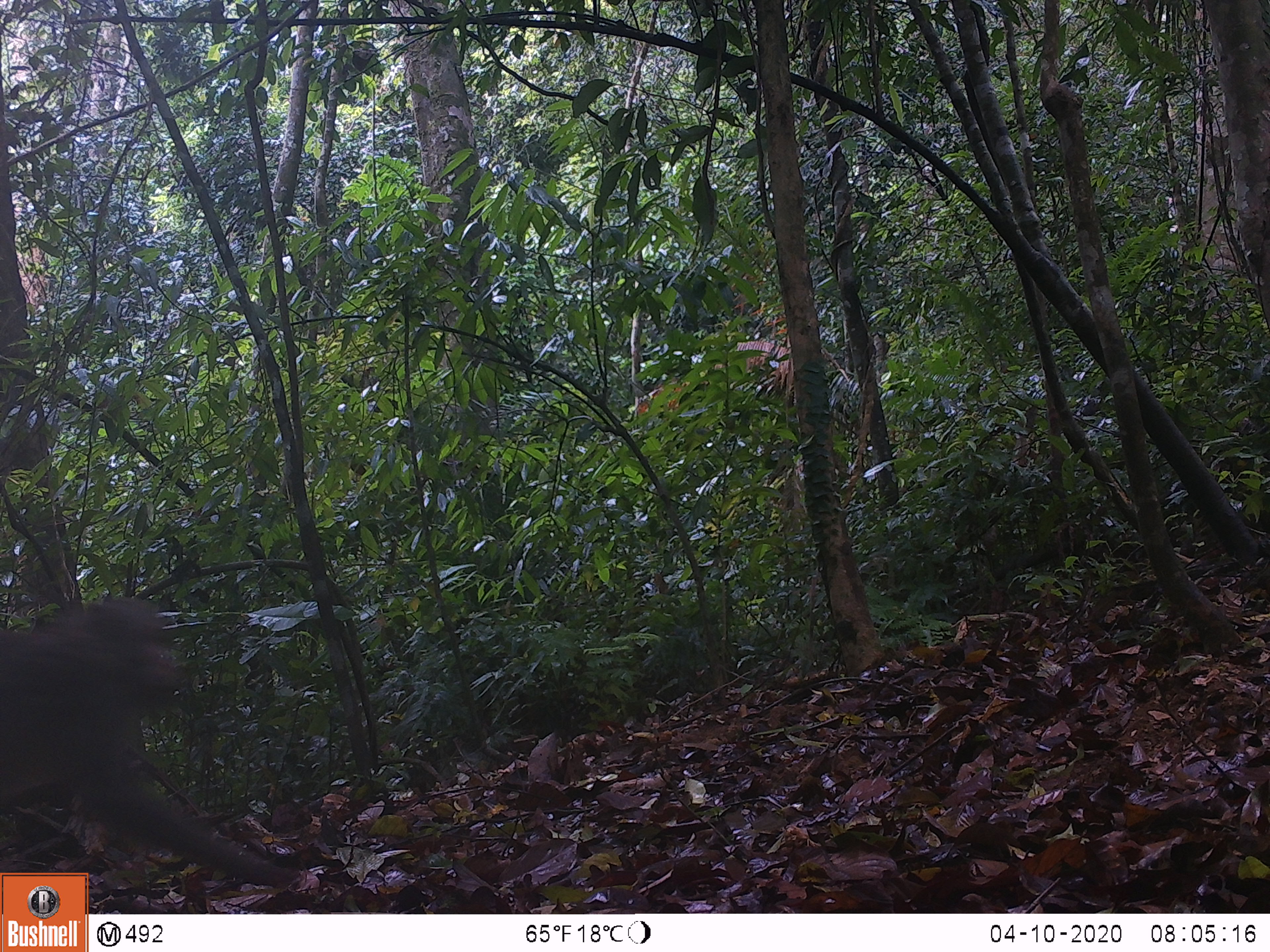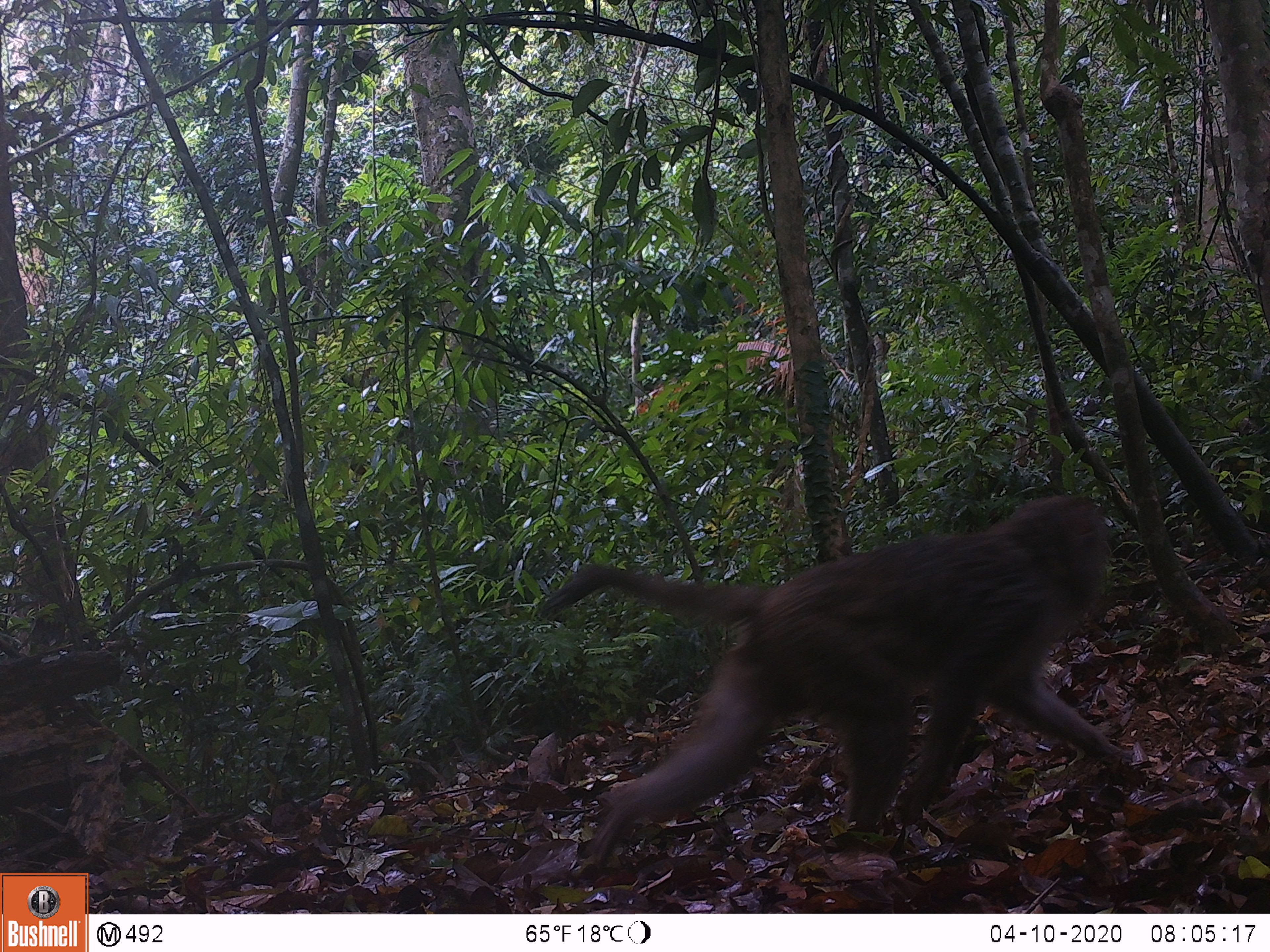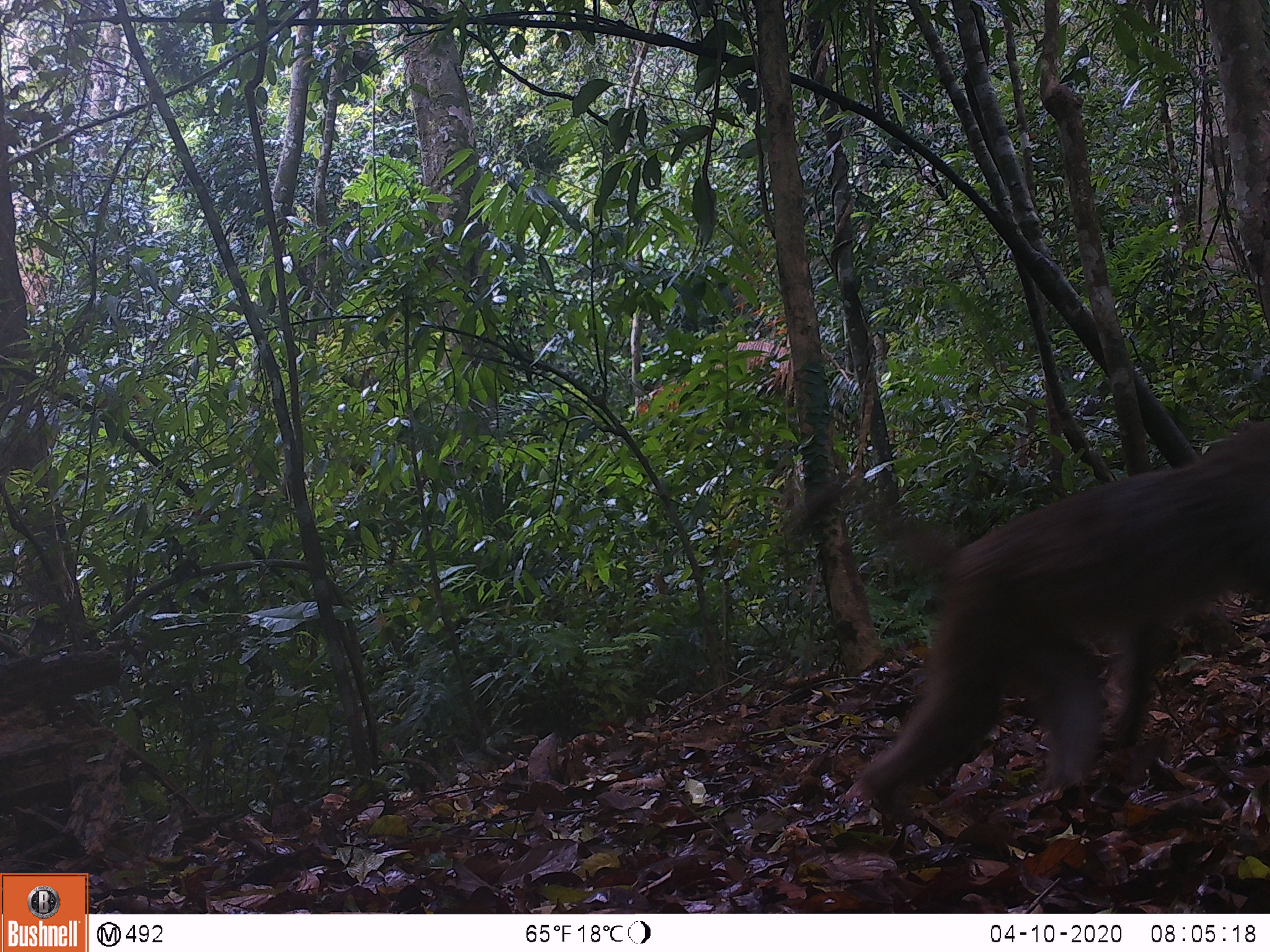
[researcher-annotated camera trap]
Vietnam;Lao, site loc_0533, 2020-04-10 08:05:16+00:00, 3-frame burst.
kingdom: Animalia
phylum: Chordata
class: Mammalia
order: Primates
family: Cercopithecidae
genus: Macaca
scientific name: Macaca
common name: macaques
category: assam or rhesus macaque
Assam or rhesus macaque (macaques) (Macaca). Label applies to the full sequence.